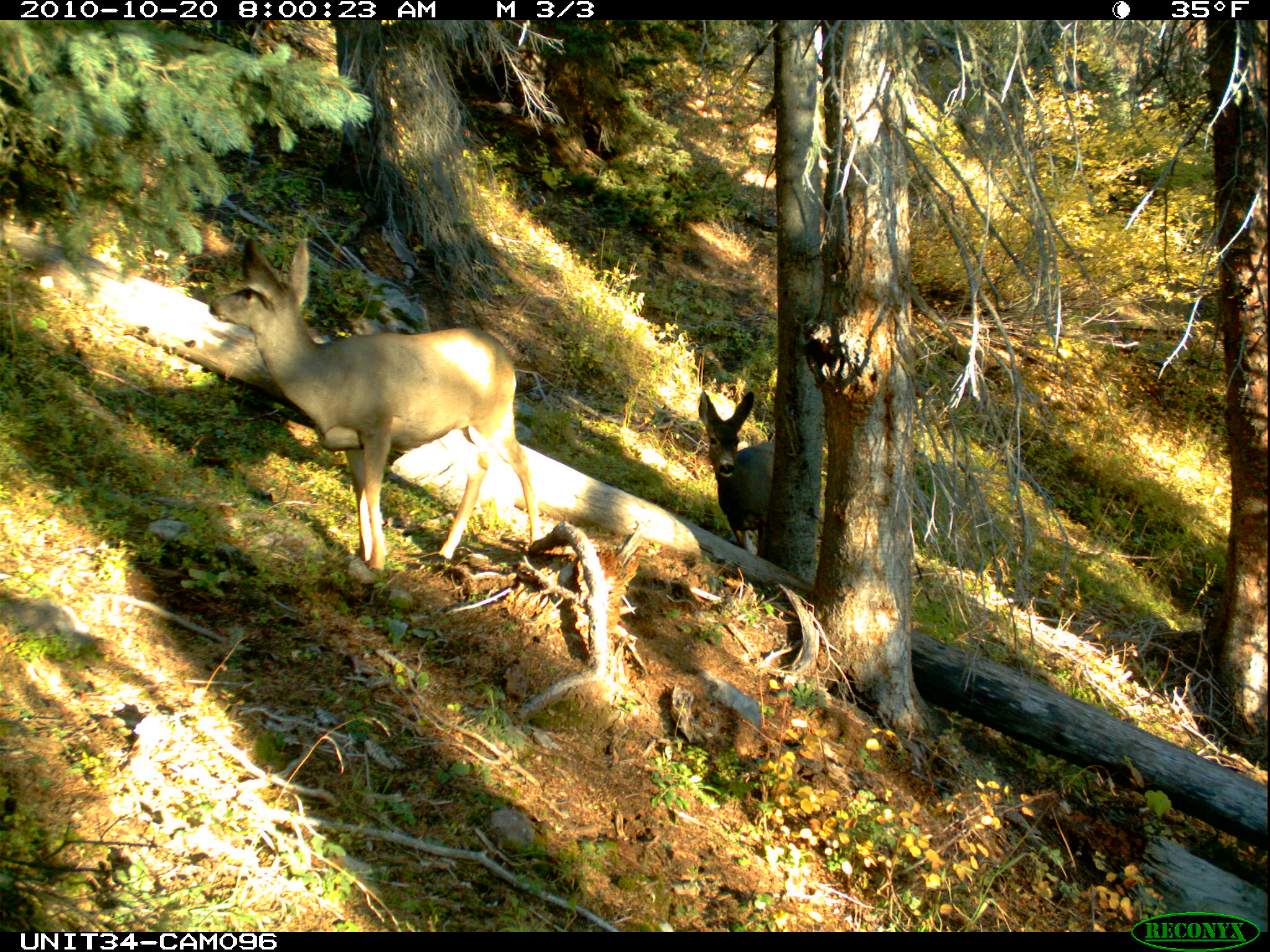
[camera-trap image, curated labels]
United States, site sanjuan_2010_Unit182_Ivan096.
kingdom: Animalia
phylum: Chordata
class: Mammalia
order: Artiodactyla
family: Cervidae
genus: Odocoileus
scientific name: Odocoileus hemionus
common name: mule deer